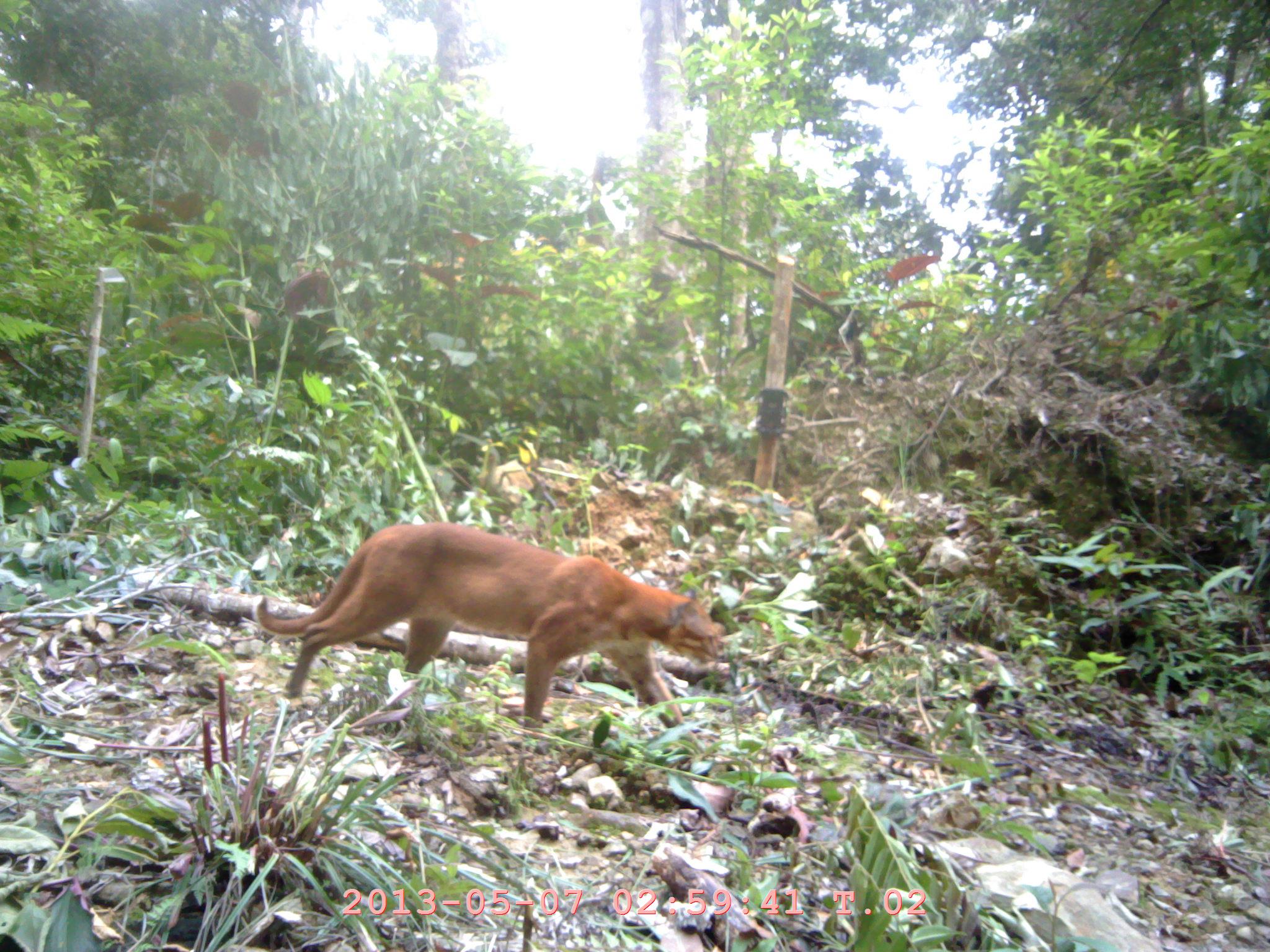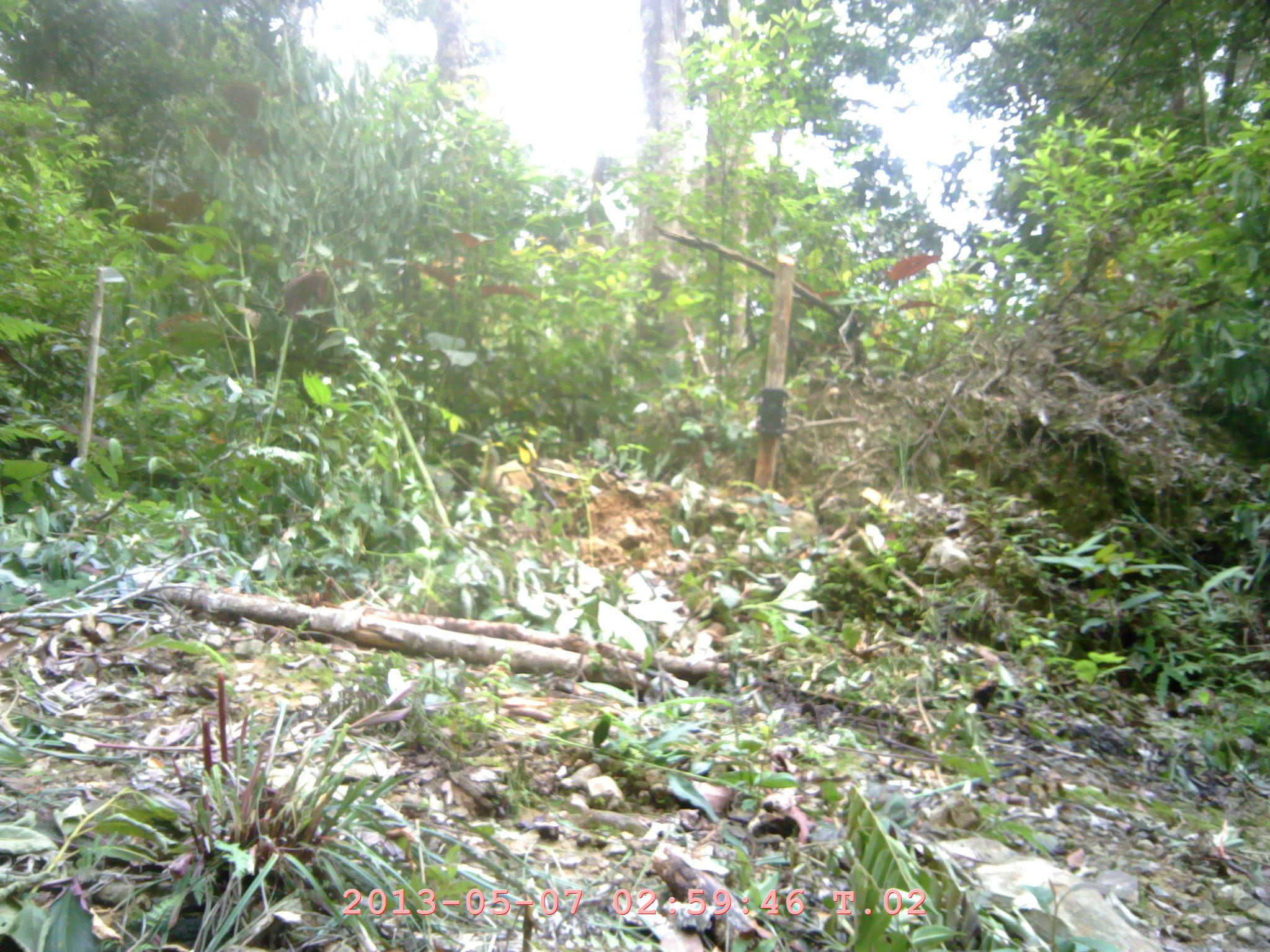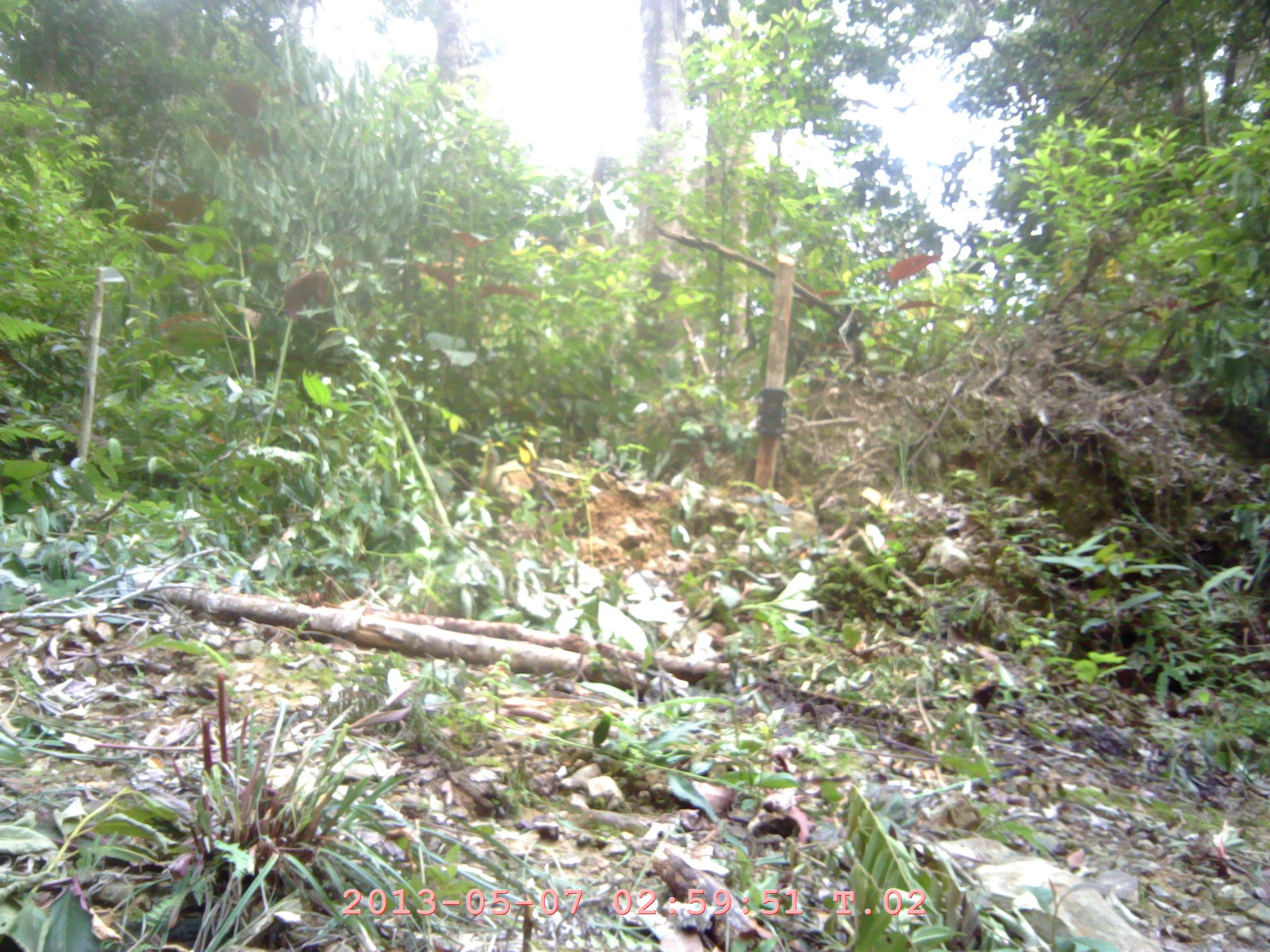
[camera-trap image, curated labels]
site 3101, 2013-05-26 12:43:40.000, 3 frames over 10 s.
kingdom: Animalia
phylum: Chordata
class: Mammalia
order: Carnivora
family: Felidae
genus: Catopuma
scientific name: Catopuma temminckii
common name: asian golden cat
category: pardofelis temminckii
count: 1